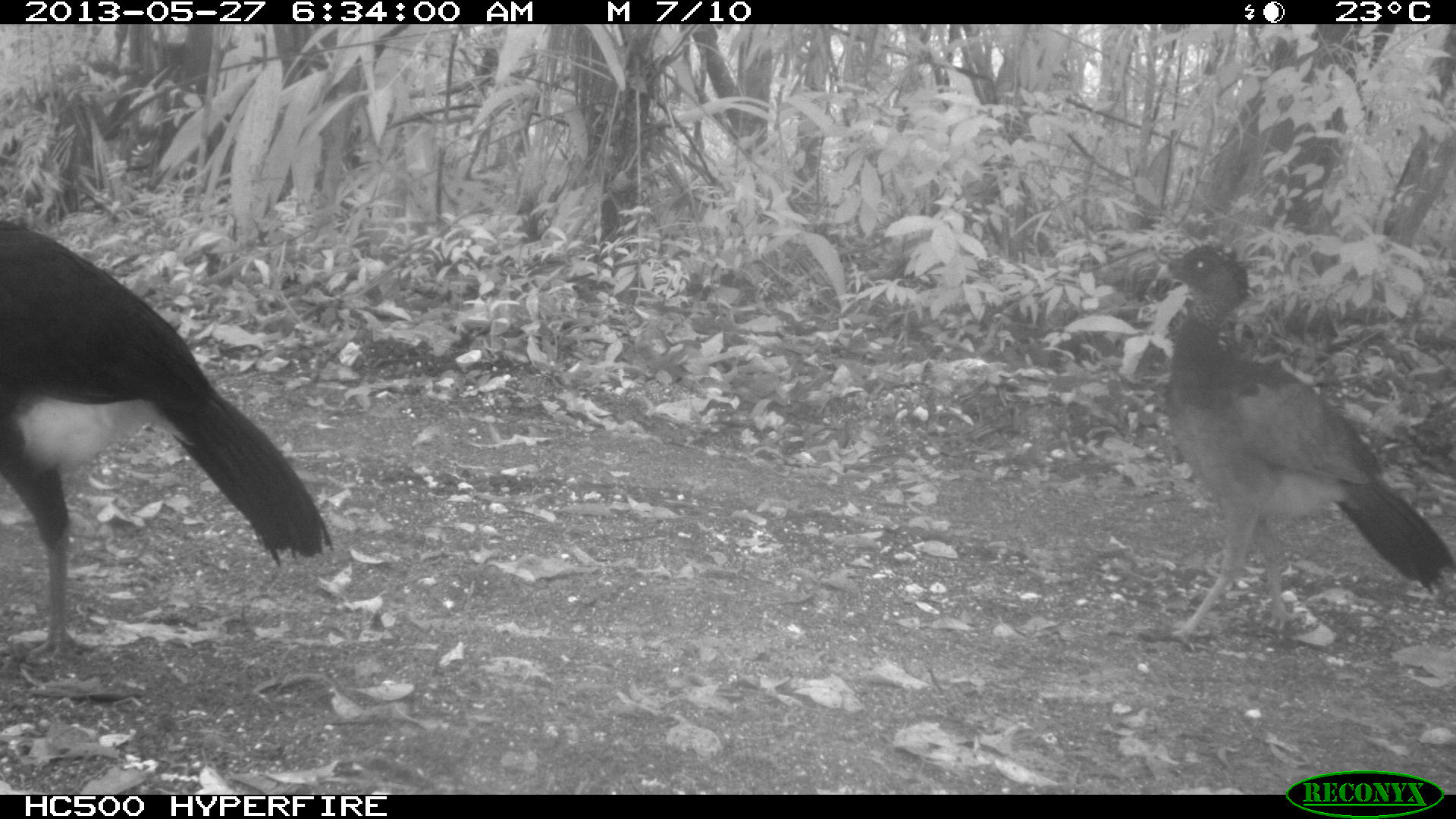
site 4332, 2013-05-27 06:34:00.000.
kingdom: Animalia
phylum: Chordata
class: Aves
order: Galliformes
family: Cracidae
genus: Crax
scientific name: Crax rubra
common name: great curassow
Crax rubra (great curassow), count 2.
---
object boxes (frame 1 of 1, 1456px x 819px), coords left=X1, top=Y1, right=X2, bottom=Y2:
crax rubra: left=0, top=217, right=336, bottom=659; left=1156, top=242, right=1454, bottom=652